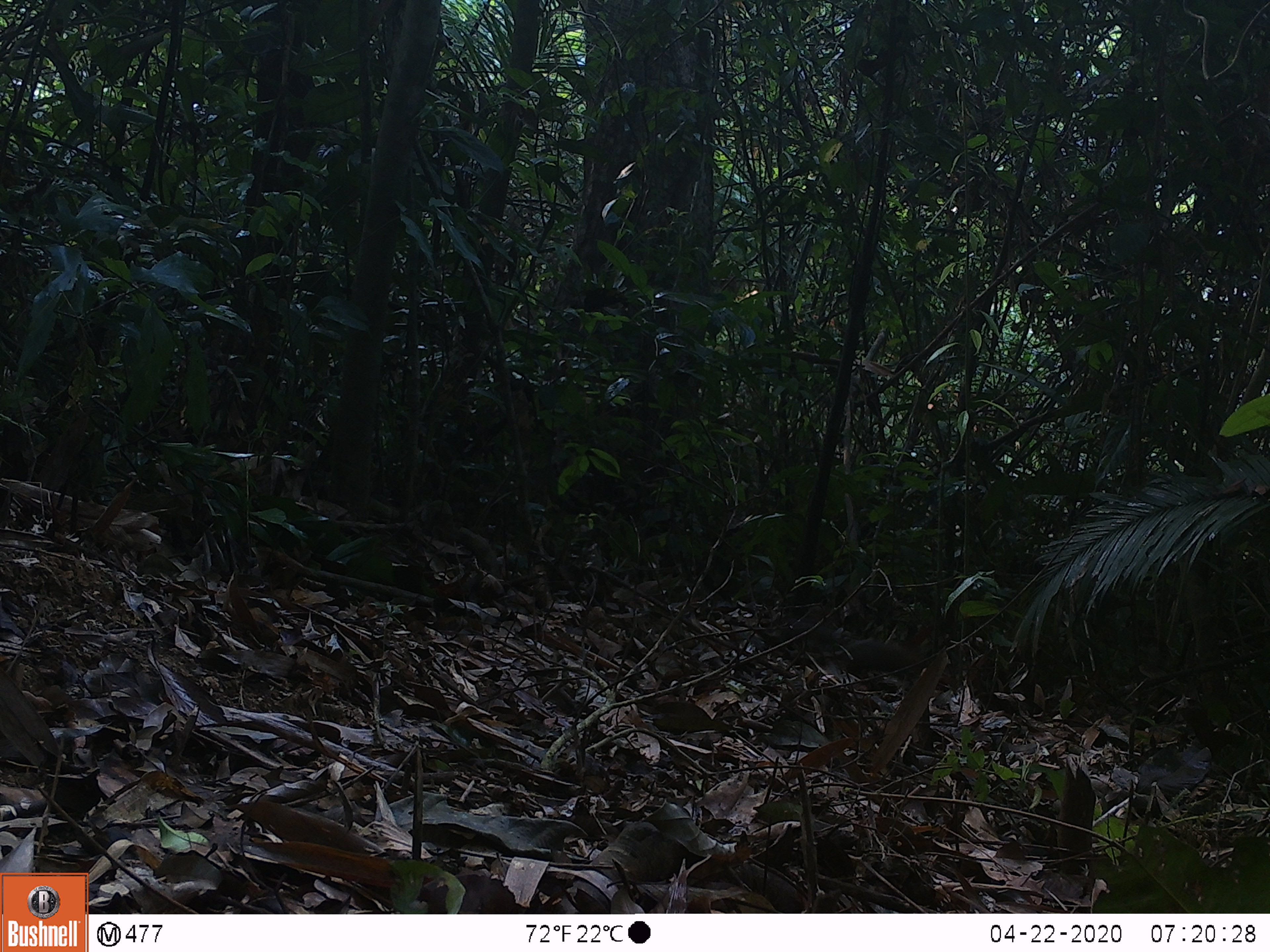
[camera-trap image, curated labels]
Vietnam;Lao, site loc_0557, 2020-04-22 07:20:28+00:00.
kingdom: Animalia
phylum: Chordata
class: Mammalia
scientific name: Mammalia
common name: mammal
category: unidentified small mammal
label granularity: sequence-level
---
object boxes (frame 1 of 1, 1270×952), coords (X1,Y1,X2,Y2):
unidentified small mammal: (829,638,945,678)